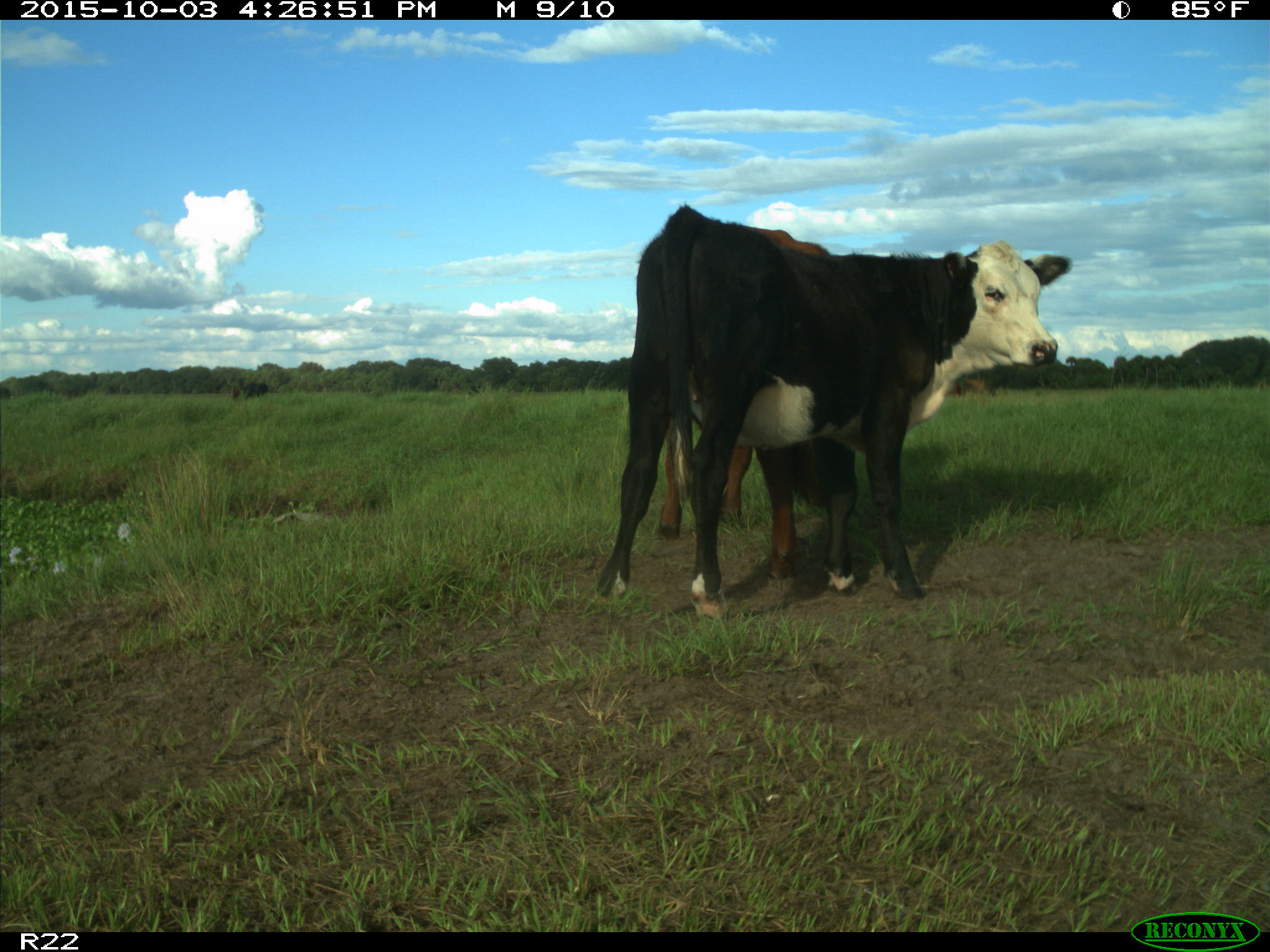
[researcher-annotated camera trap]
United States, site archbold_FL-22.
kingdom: Animalia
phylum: Chordata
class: Mammalia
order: Artiodactyla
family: Bovidae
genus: Bos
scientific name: Bos taurus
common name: domestic cow